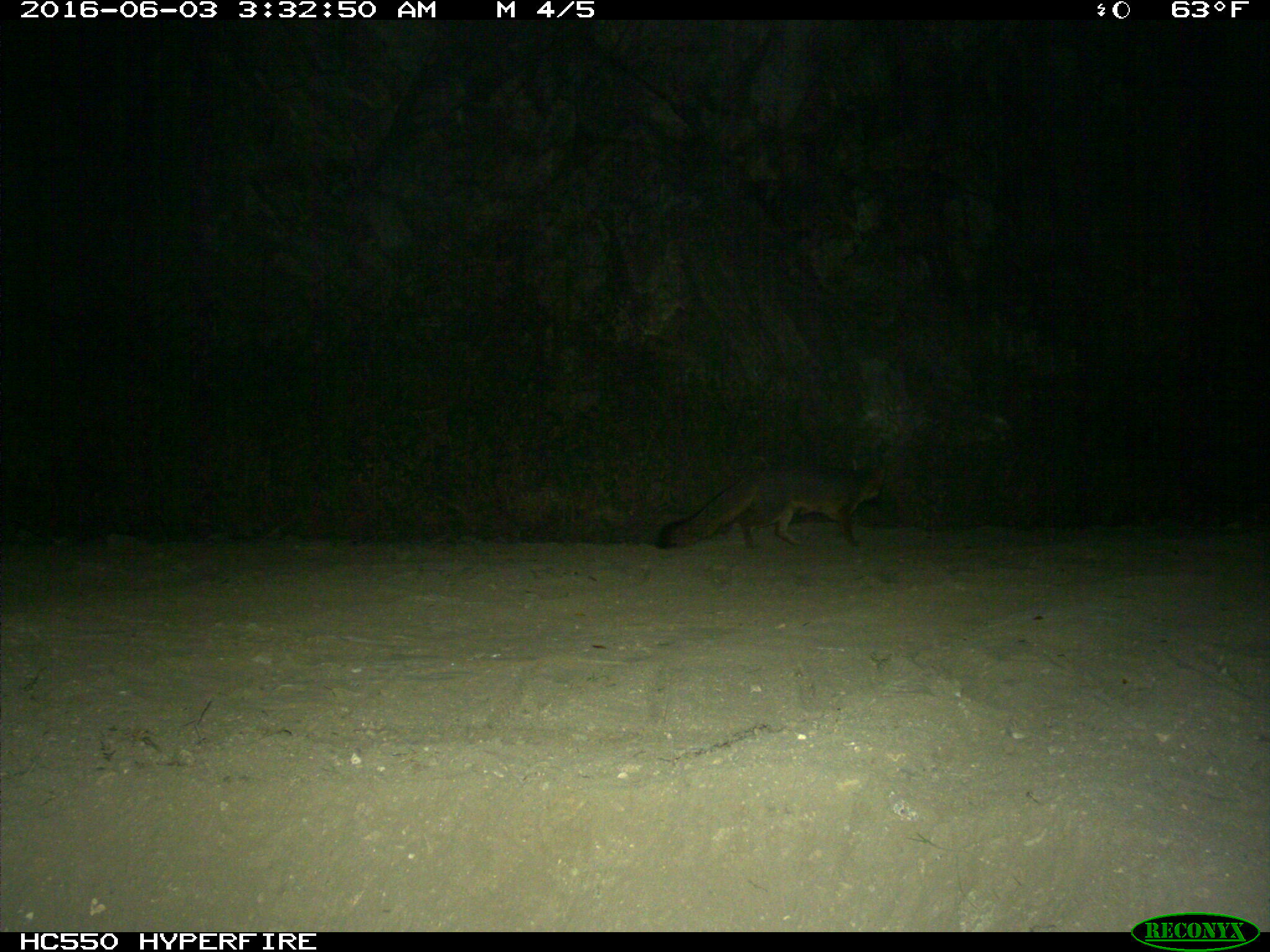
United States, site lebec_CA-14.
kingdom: Animalia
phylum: Chordata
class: Mammalia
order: Carnivora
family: Canidae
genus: Urocyon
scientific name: Urocyon cinereoargenteus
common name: gray fox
Urocyon cinereoargenteus (gray fox).